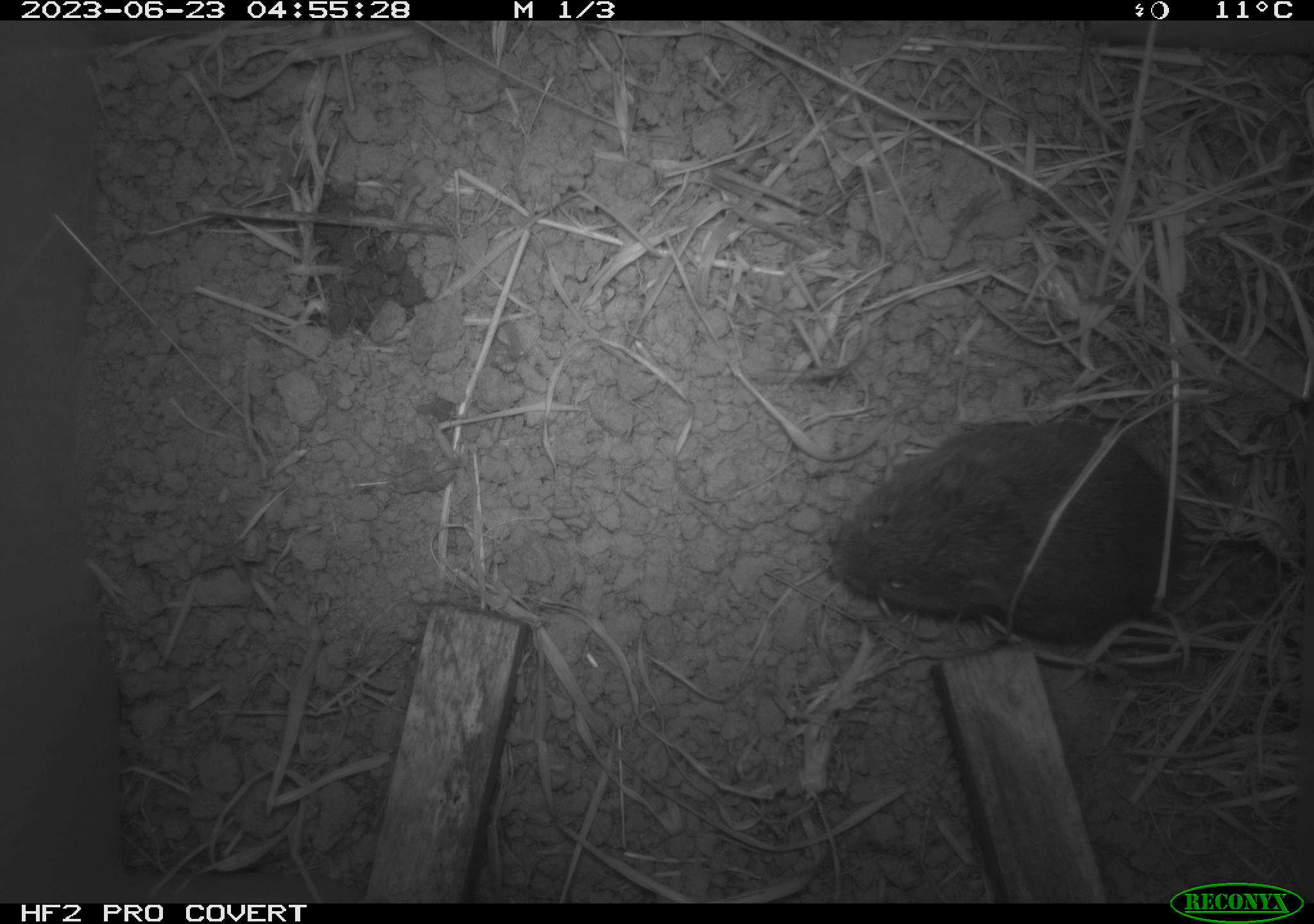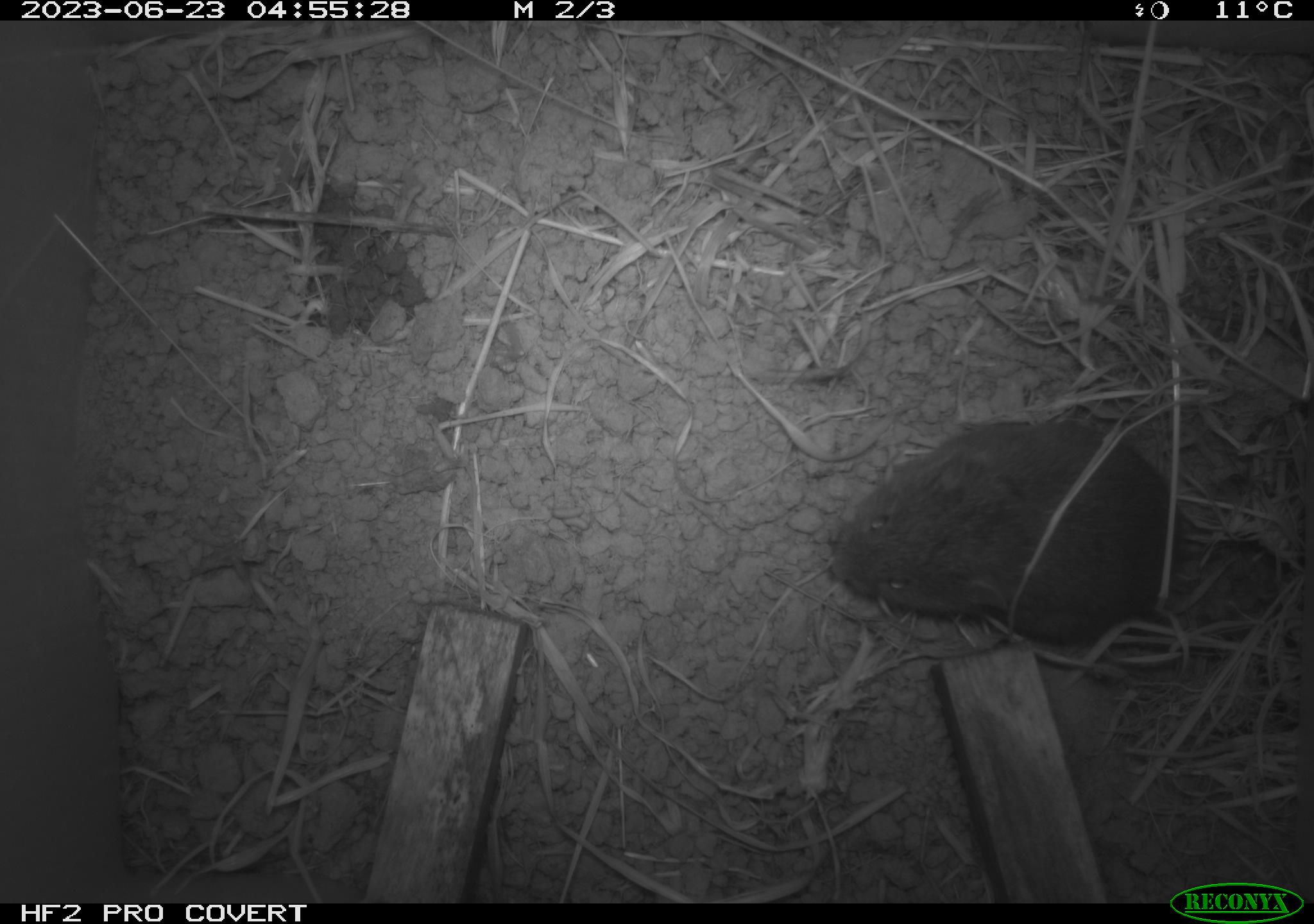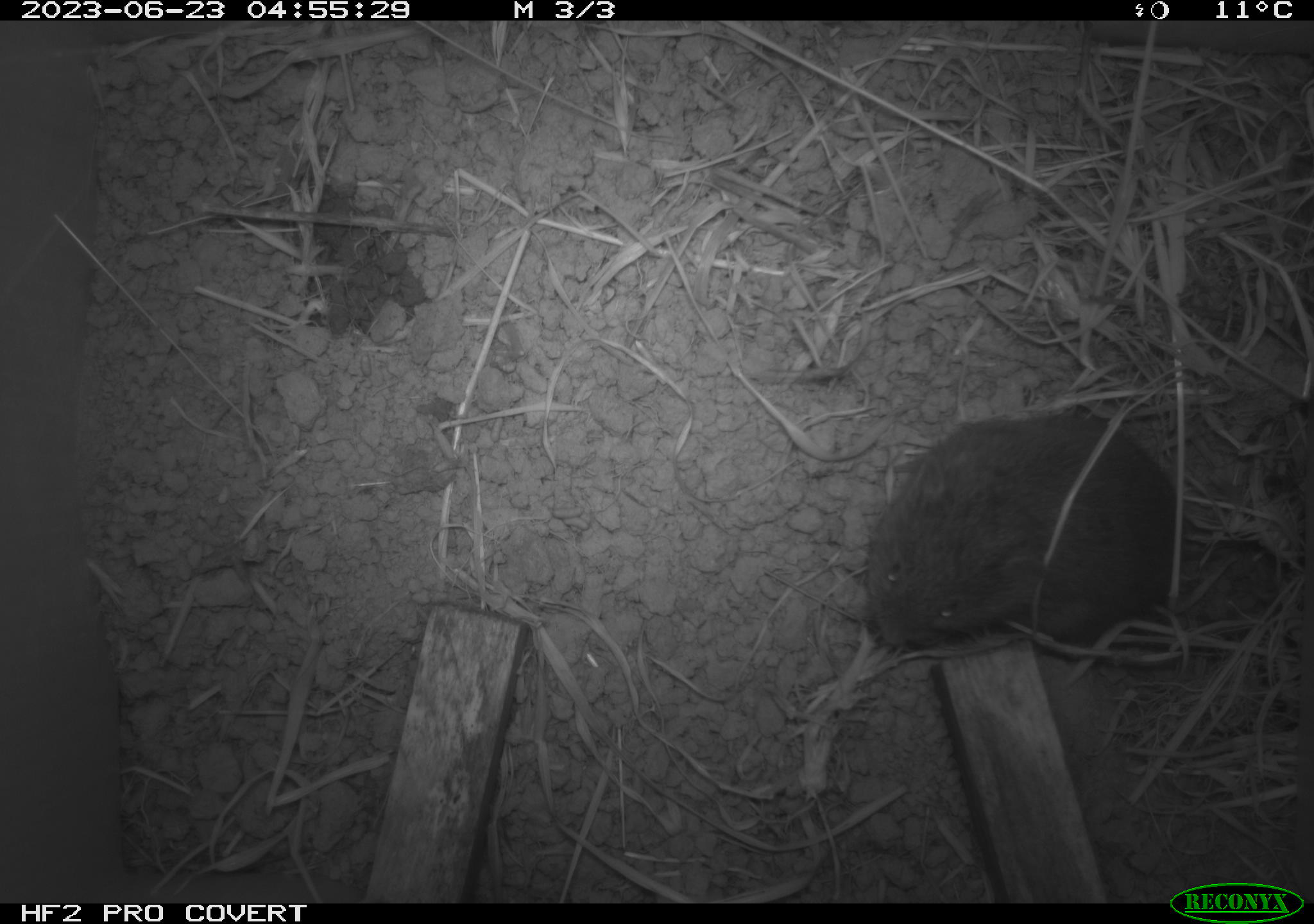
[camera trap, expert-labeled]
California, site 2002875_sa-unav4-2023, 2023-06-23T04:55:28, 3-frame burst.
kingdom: Animalia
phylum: Chordata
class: Mammalia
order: Rodentia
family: Cricetidae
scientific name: Arvicolinae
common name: voles, lemmings, and muskrats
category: arvicolinae subfamily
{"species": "arvicolinae subfamily (voles, lemmings, and muskrats) (Arvicolinae)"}